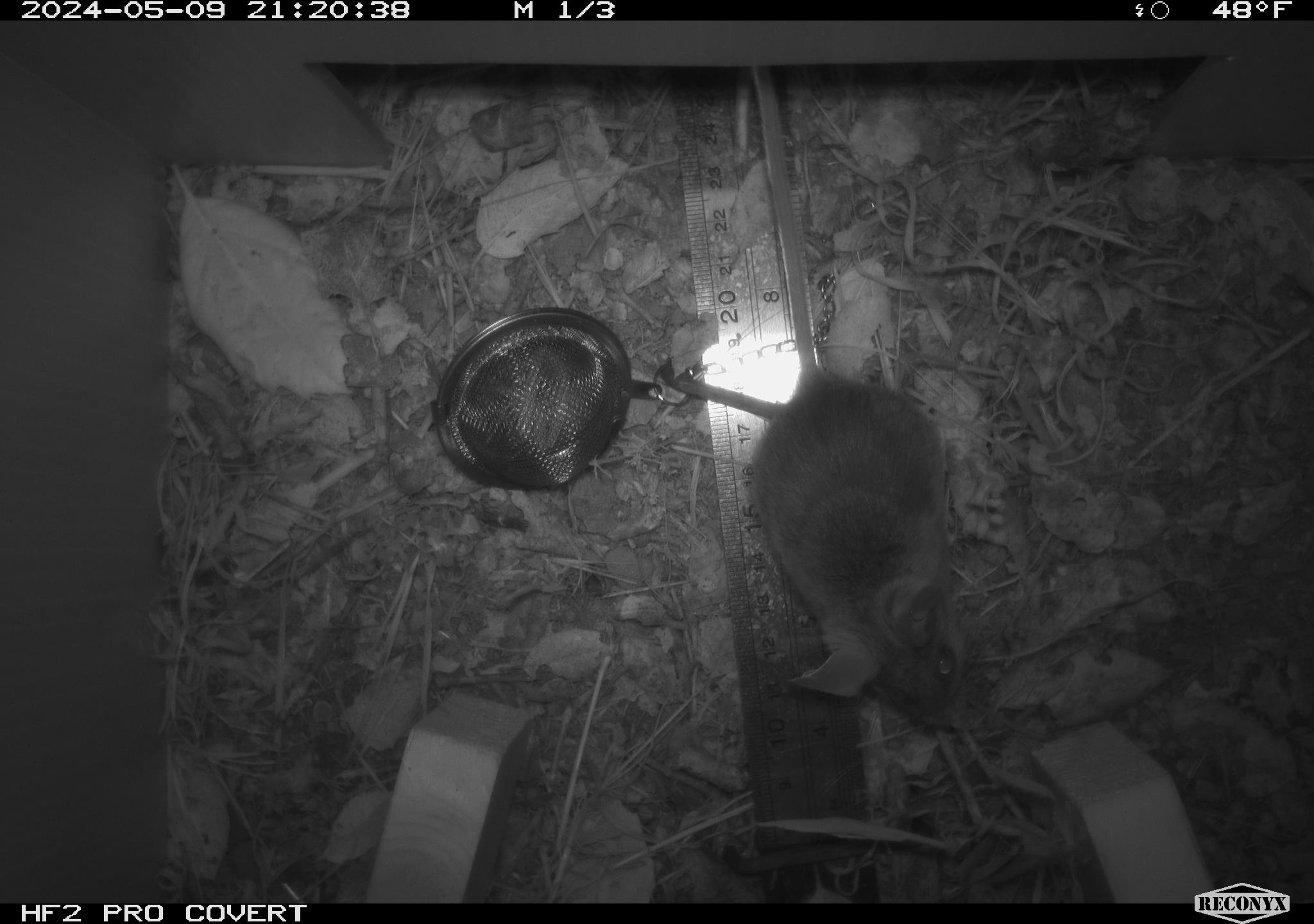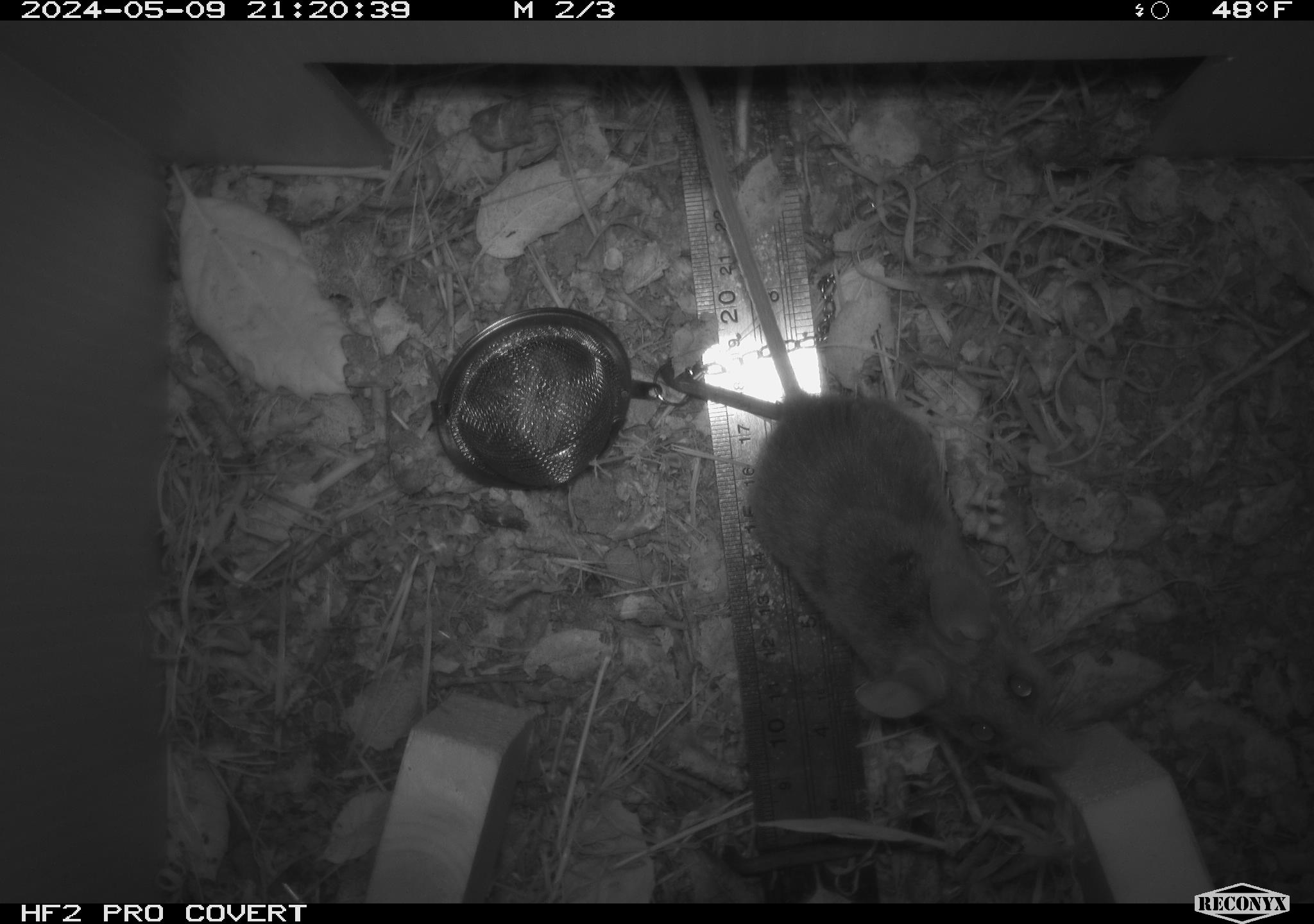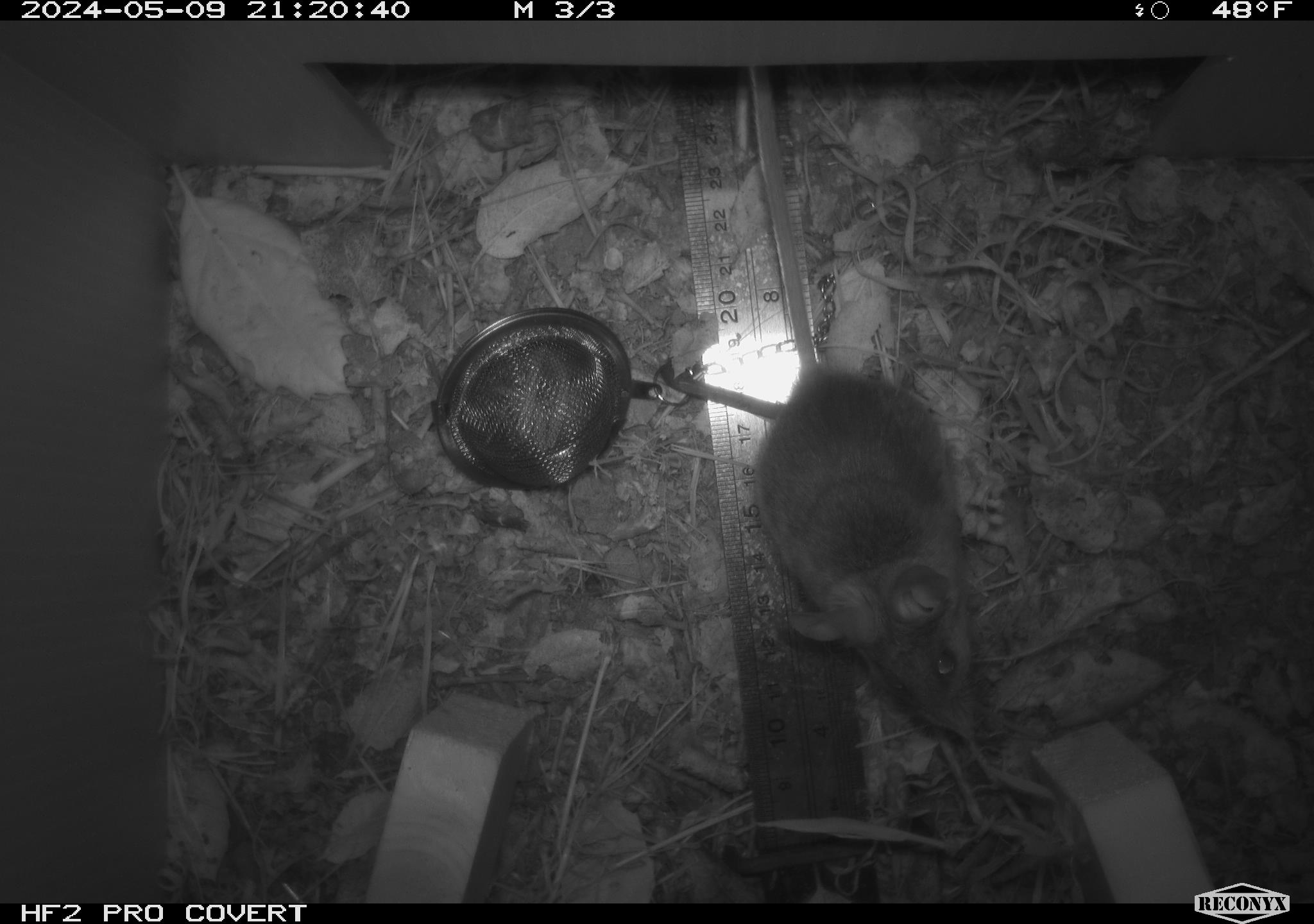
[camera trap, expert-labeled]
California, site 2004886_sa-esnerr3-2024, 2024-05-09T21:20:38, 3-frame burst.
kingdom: Animalia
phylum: Chordata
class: Mammalia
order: Rodentia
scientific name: Rodentia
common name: rodent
Rodent (Rodentia).